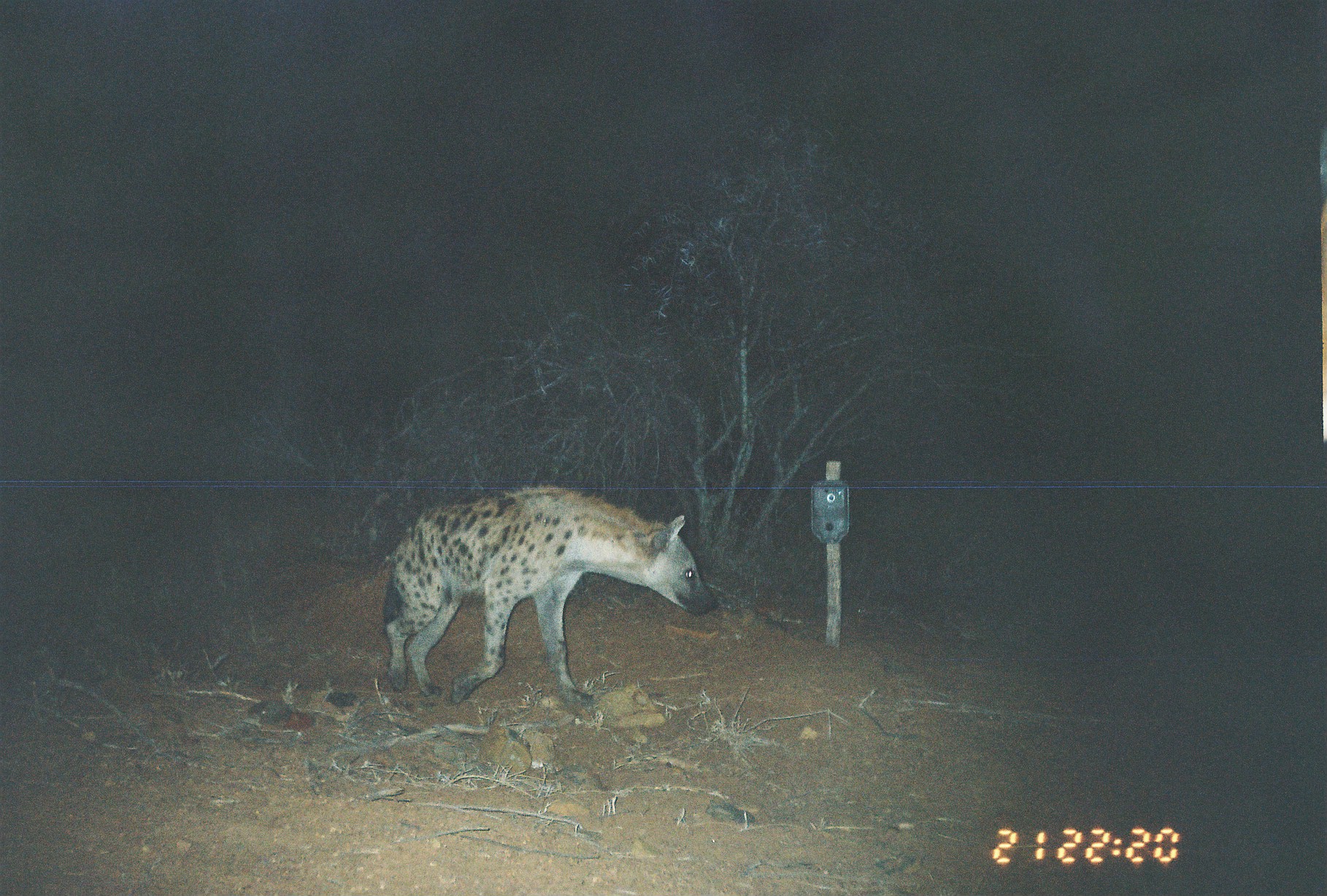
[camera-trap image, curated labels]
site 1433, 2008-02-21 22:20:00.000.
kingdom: Animalia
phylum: Chordata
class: Mammalia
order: Carnivora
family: Hyaenidae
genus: Crocuta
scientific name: Crocuta crocuta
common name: spotted hyena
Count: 1.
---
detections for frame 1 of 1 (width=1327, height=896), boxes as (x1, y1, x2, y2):
crocuta crocuta: (382, 485, 717, 705)